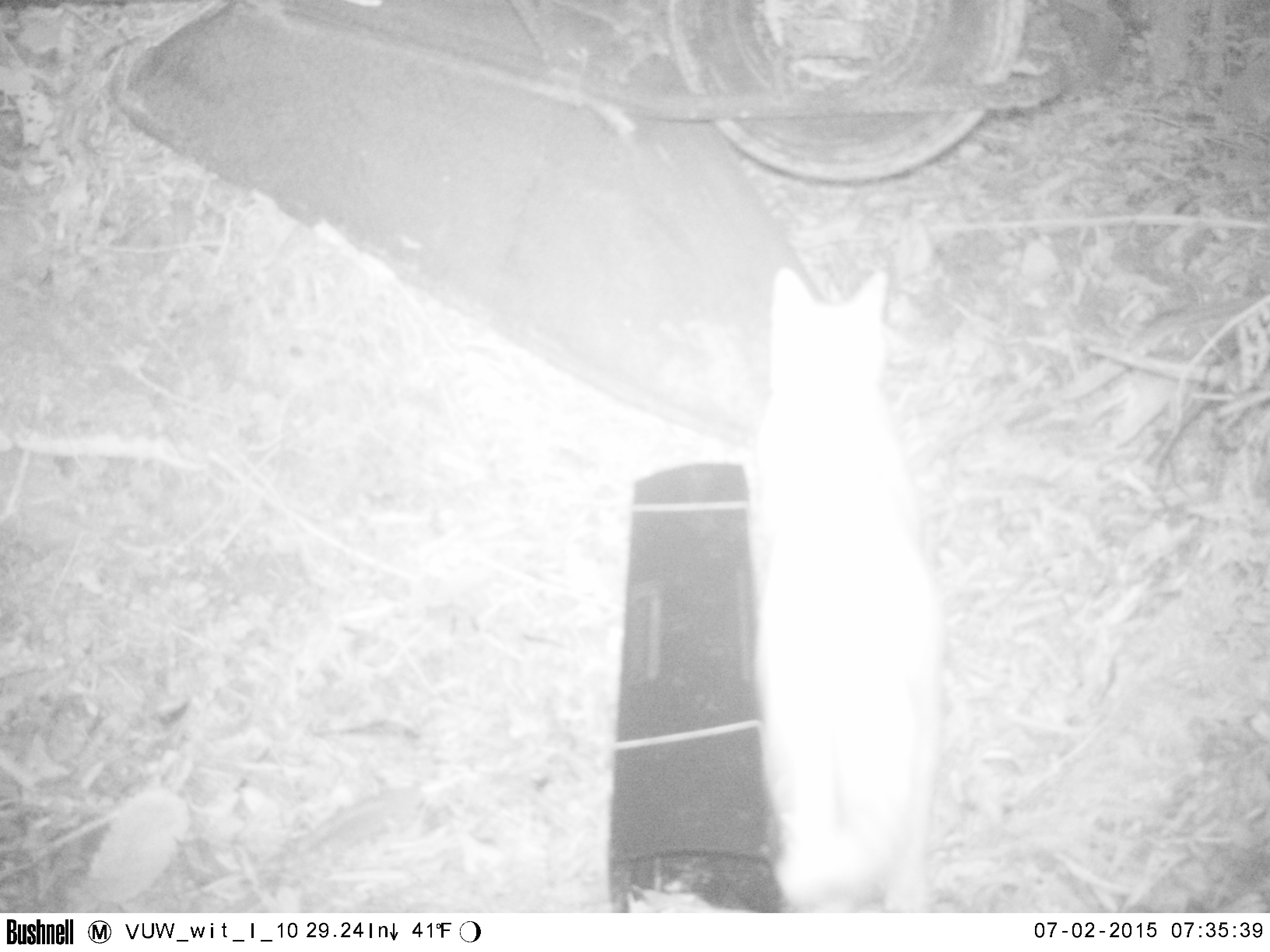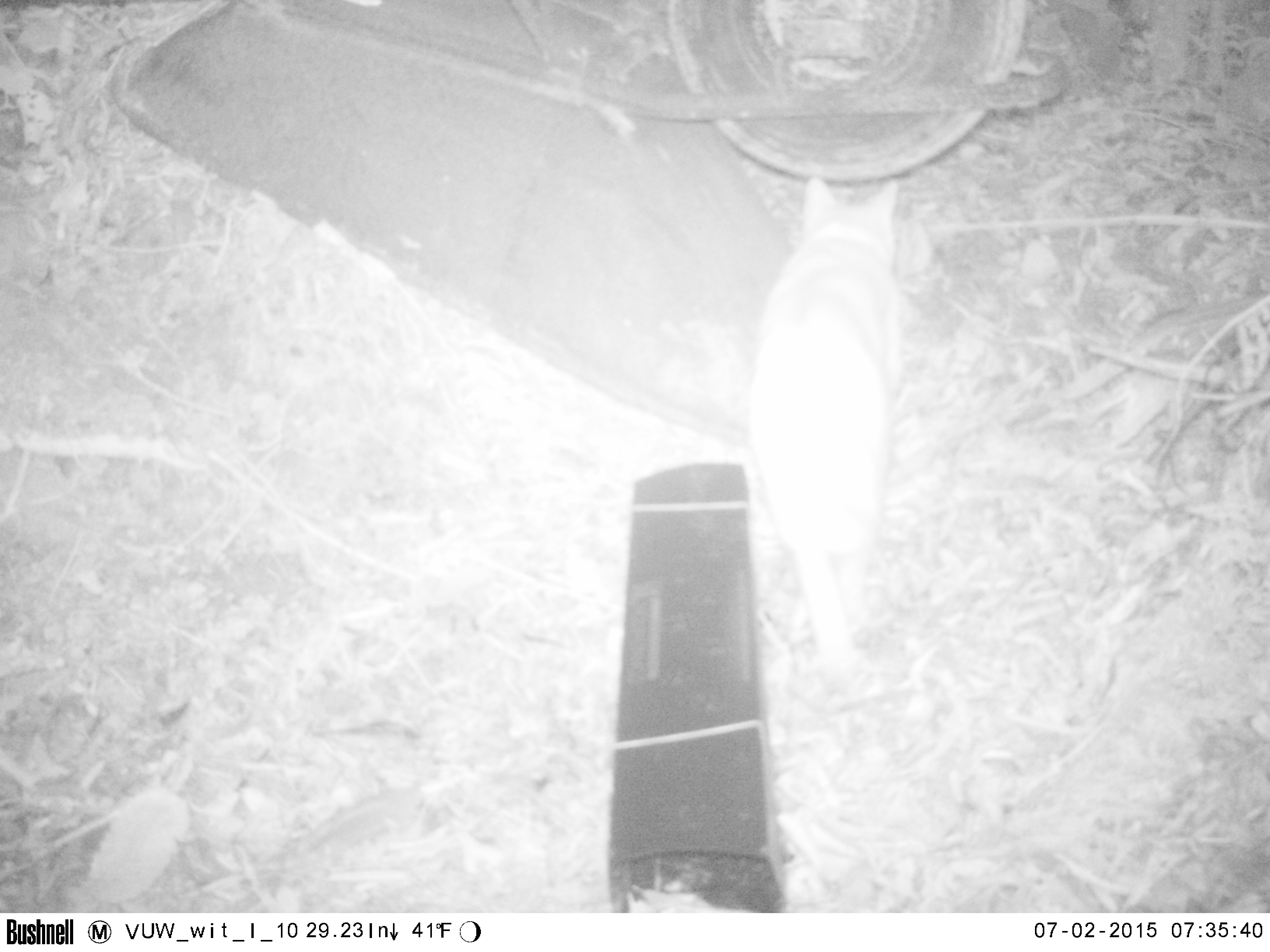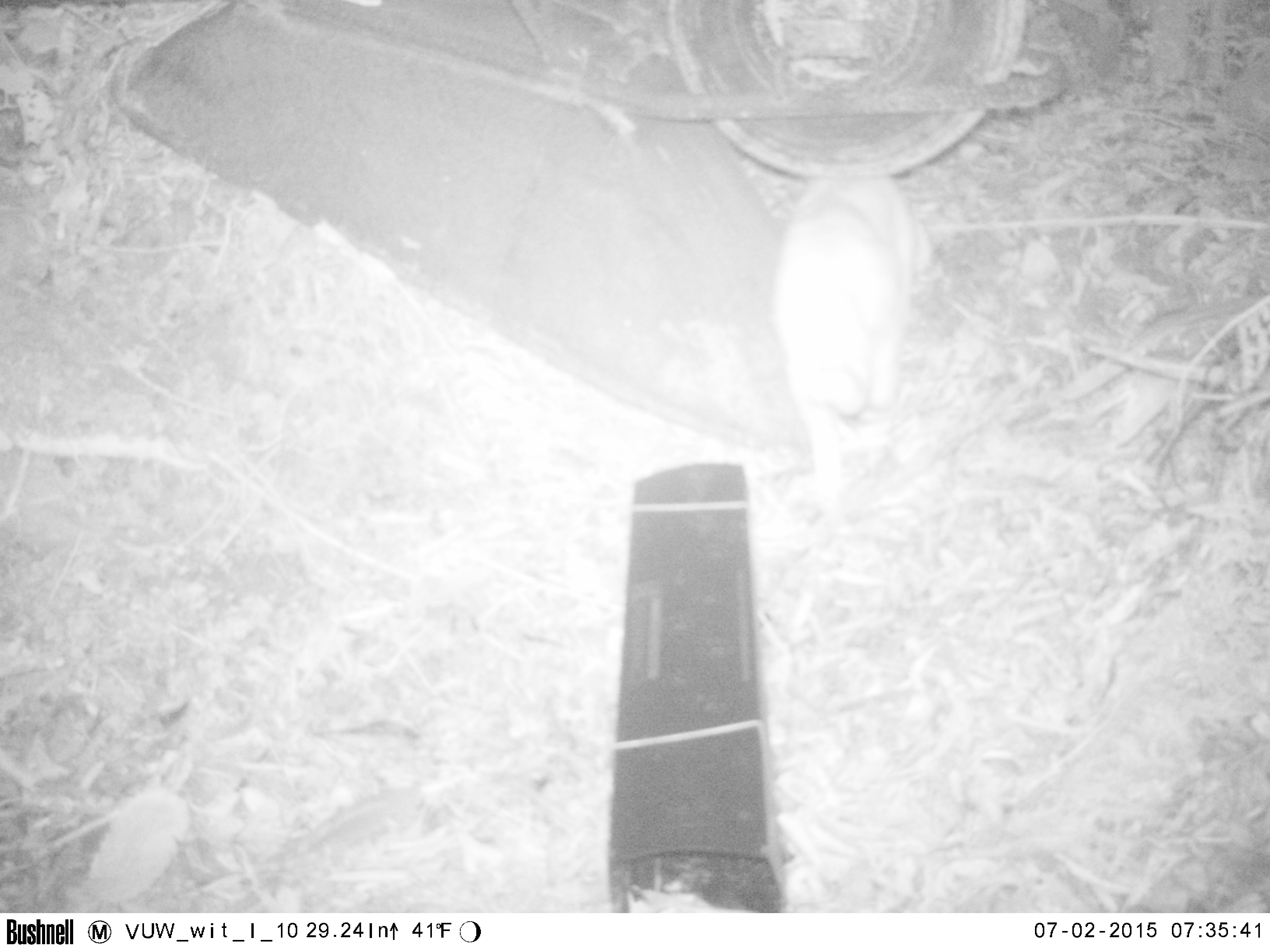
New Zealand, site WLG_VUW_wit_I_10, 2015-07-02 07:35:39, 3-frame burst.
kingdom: Animalia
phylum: Chordata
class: Mammalia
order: Carnivora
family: Felidae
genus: Felis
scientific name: Felis catus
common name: domestic cat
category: cat